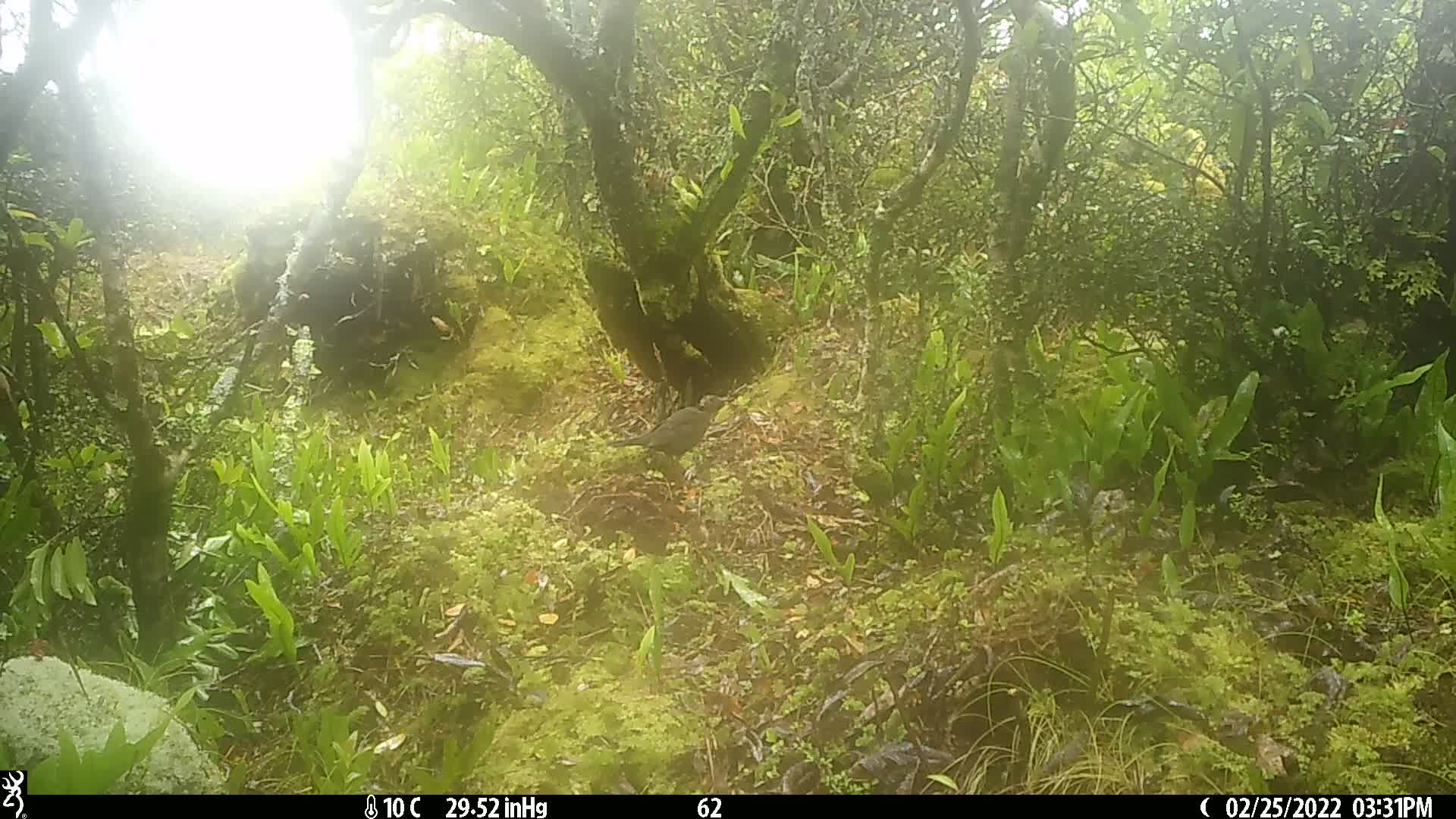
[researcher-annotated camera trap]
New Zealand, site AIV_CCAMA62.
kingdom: Animalia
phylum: Chordata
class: Aves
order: Passeriformes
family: Turdidae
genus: Turdus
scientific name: Turdus merula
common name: eurasian blackbird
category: blackbird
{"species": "blackbird (eurasian blackbird) (Turdus merula)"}